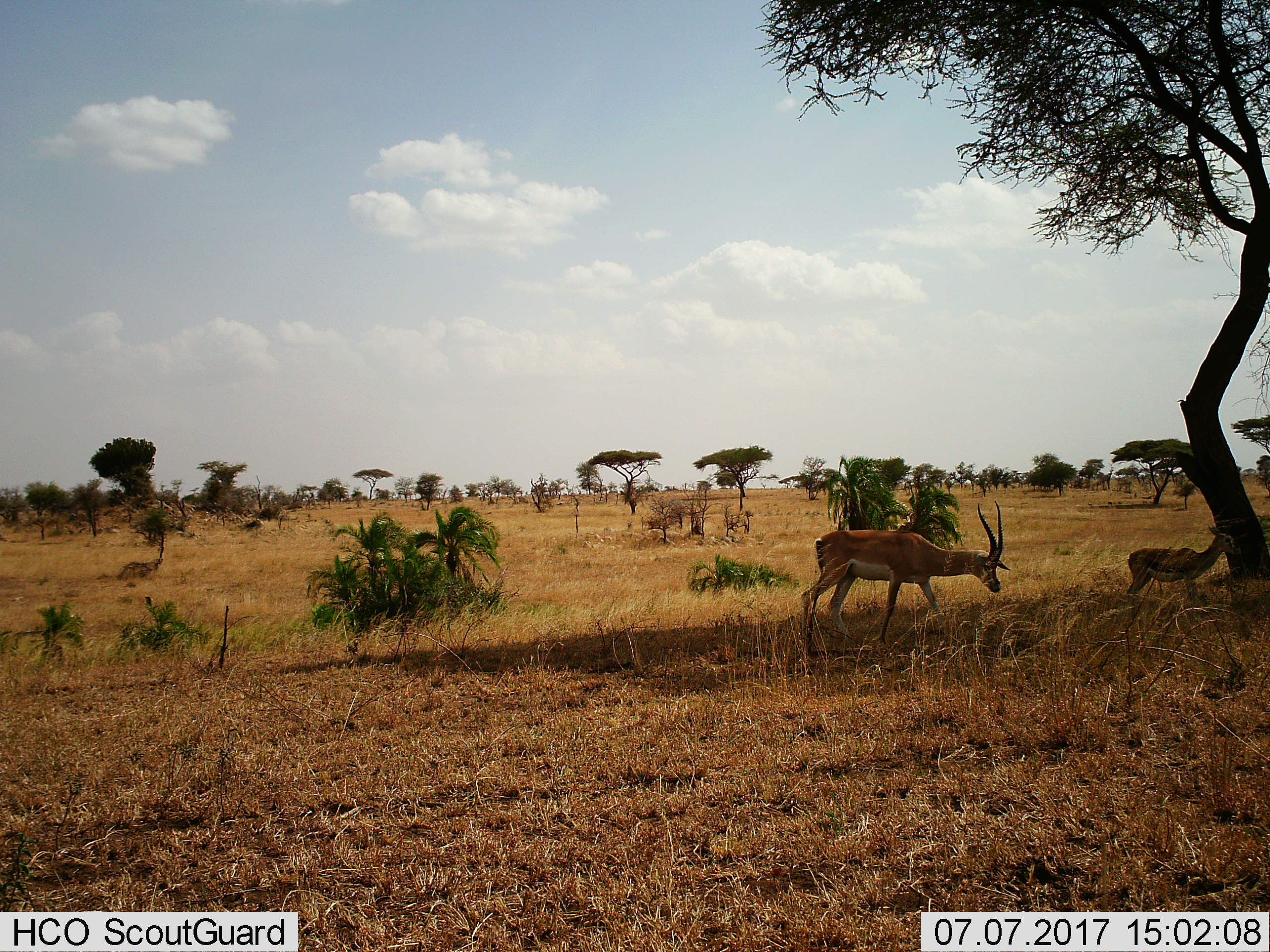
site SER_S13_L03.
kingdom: Animalia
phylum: Chordata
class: Mammalia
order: Artiodactyla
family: Bovidae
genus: Nanger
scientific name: Nanger granti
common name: grant's gazelle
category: gazellegrants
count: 2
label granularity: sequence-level